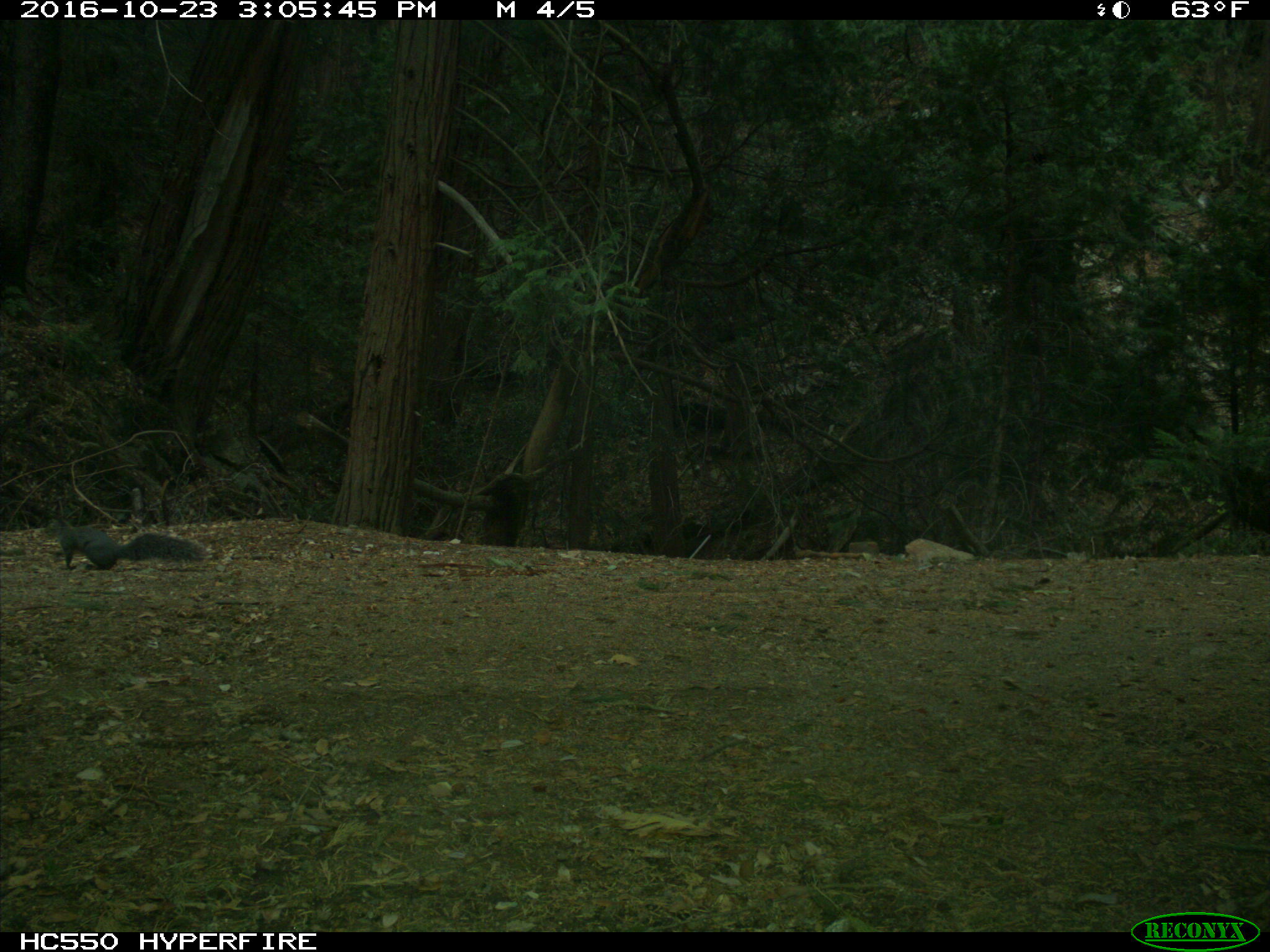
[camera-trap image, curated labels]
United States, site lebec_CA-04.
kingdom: Animalia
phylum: Chordata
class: Mammalia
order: Rodentia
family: Sciuridae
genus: Sciurus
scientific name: Sciurus carolinensis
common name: eastern gray squirrel